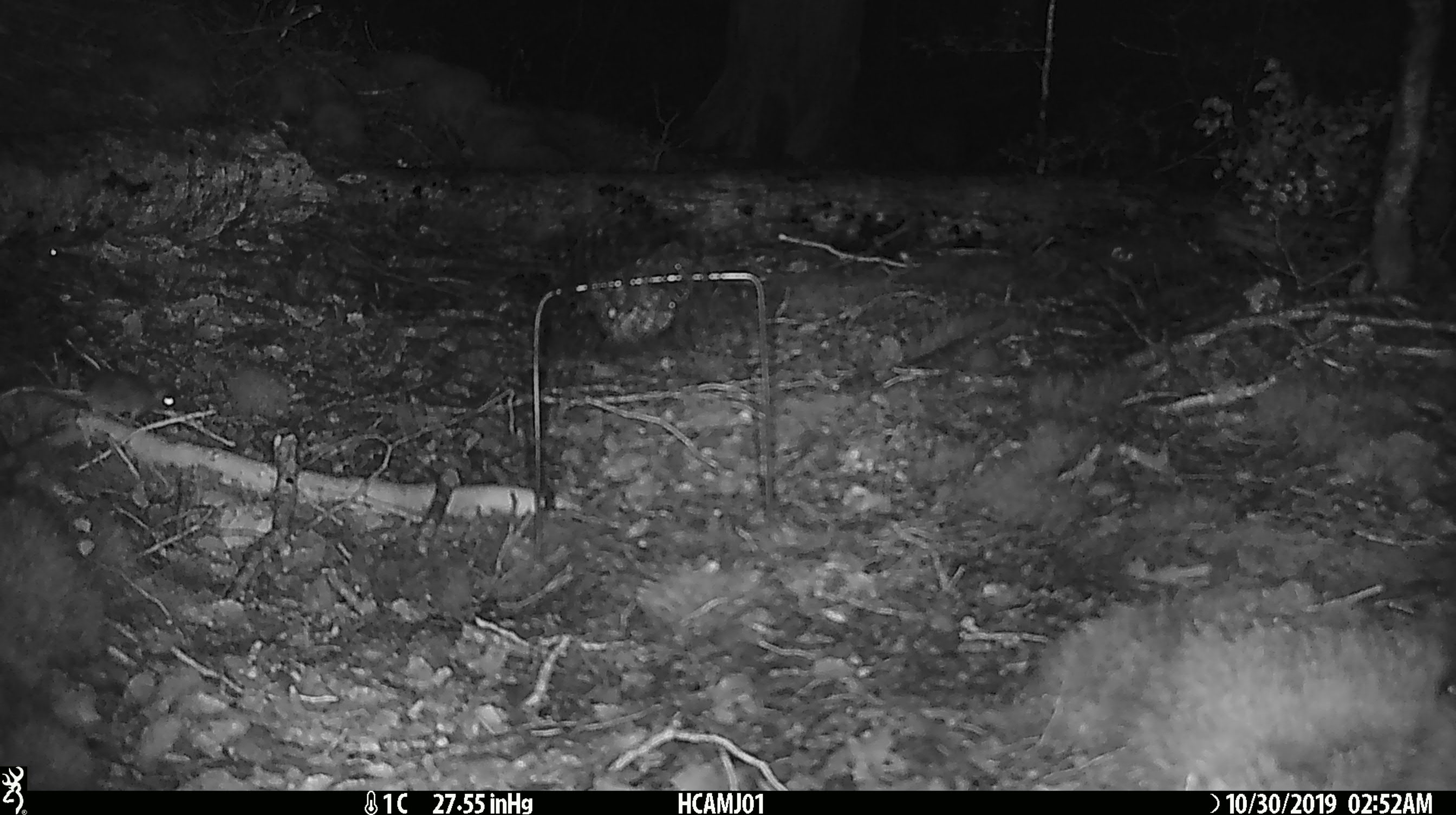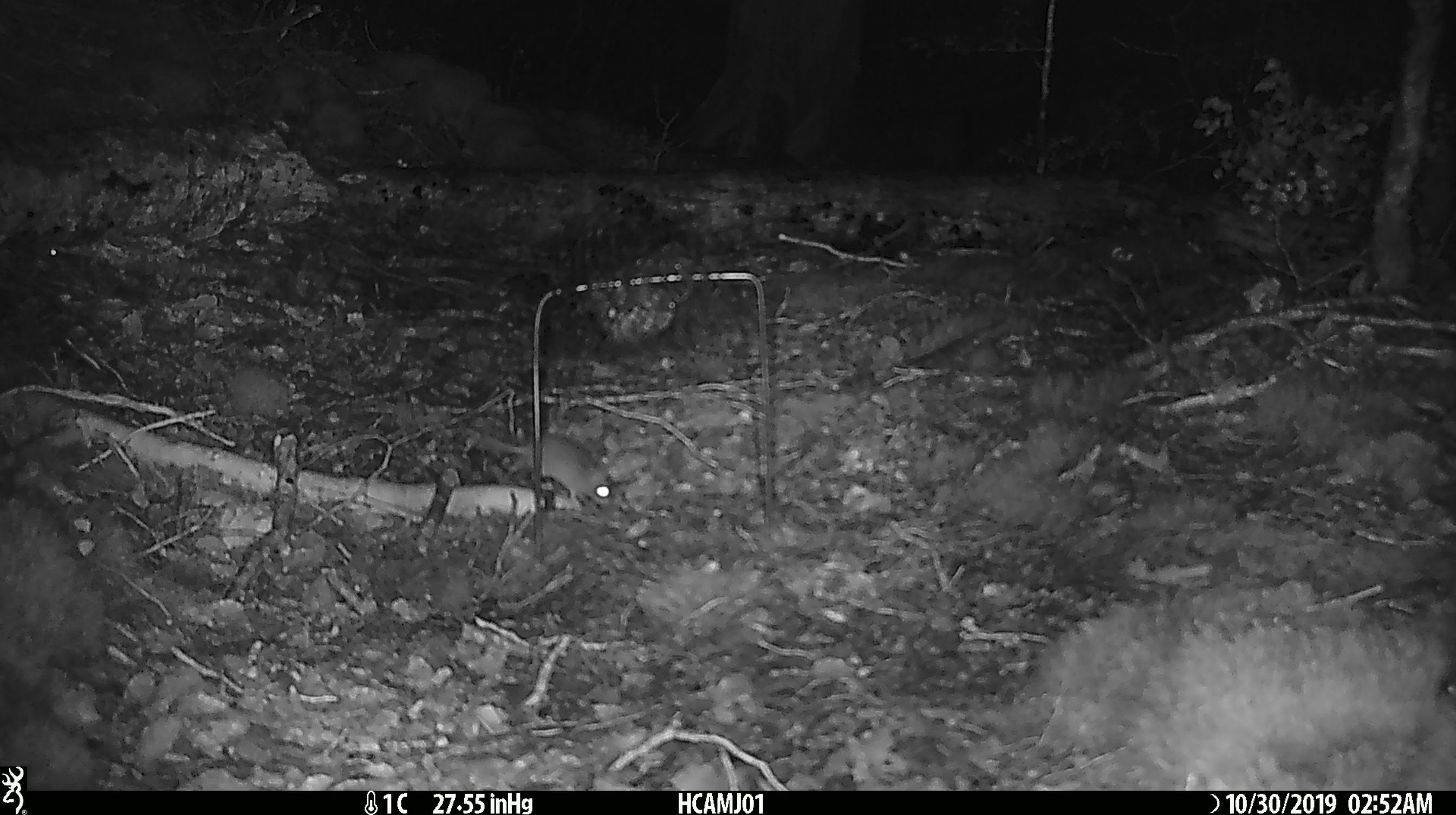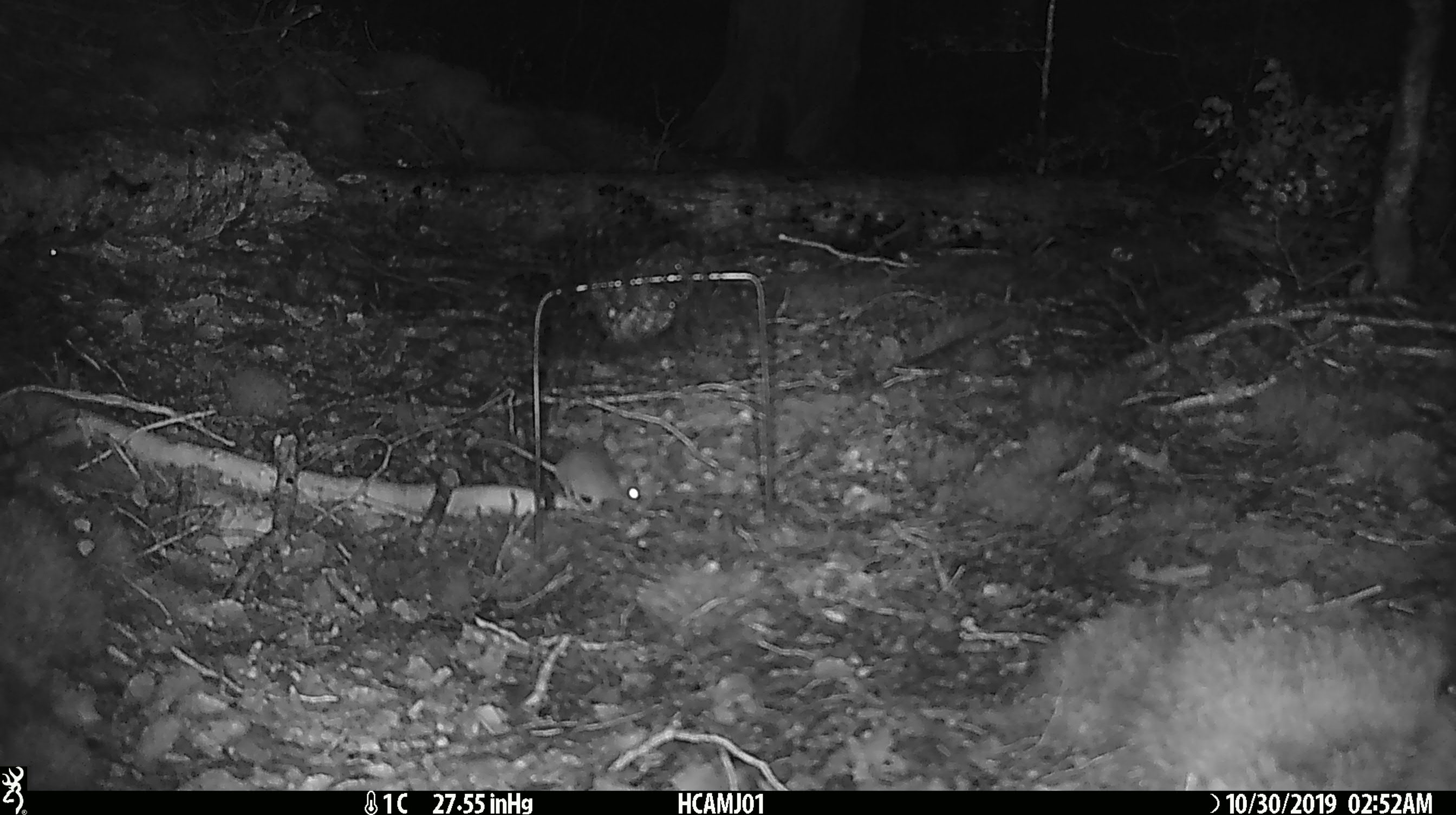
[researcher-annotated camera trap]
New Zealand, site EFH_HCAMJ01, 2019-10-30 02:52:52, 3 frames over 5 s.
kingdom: Animalia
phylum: Chordata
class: Mammalia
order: Rodentia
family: Muridae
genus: Mus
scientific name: Mus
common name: mouse